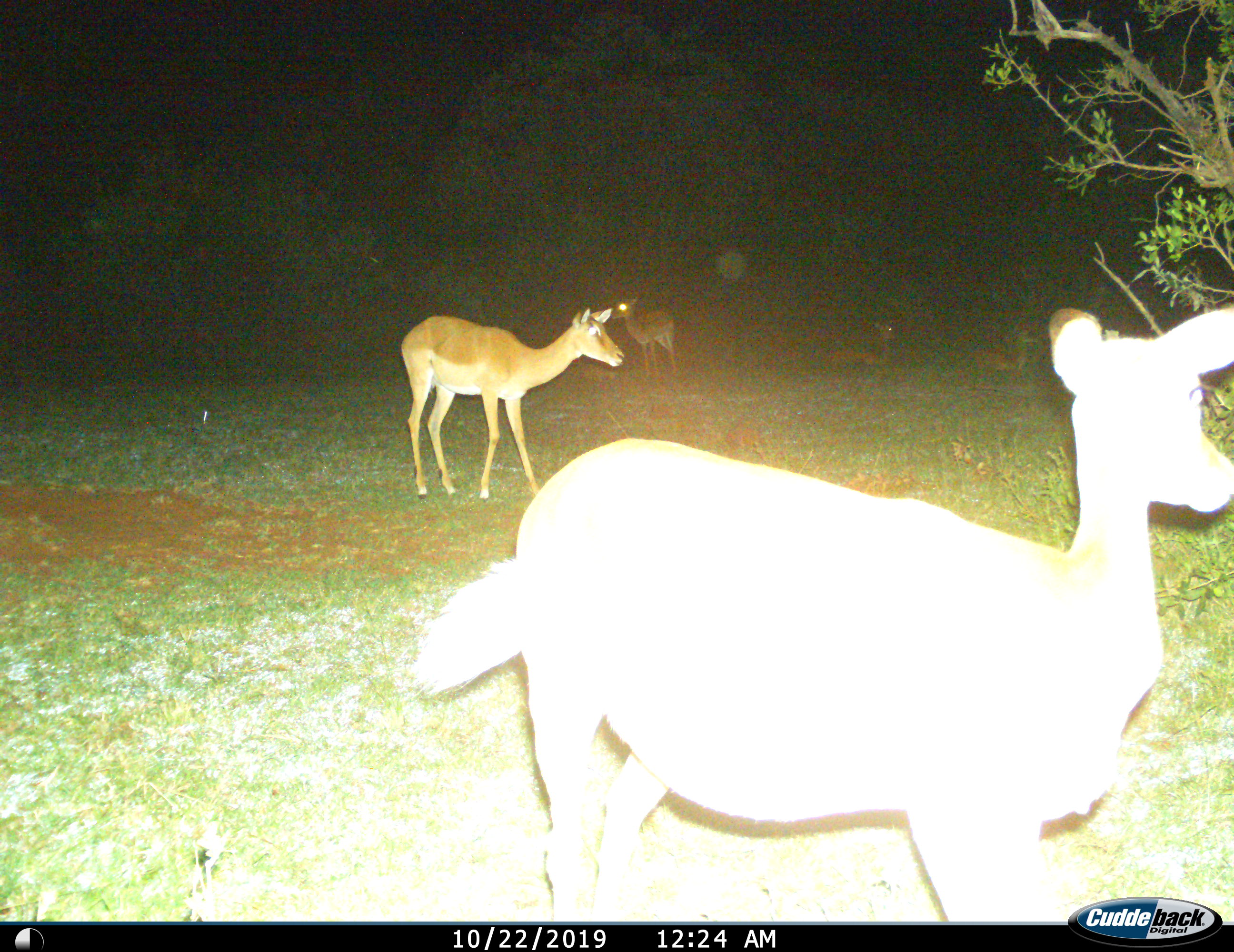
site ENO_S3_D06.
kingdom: Animalia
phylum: Chordata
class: Mammalia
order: Artiodactyla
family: Bovidae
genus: Aepyceros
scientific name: Aepyceros melampus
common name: impala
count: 5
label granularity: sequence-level